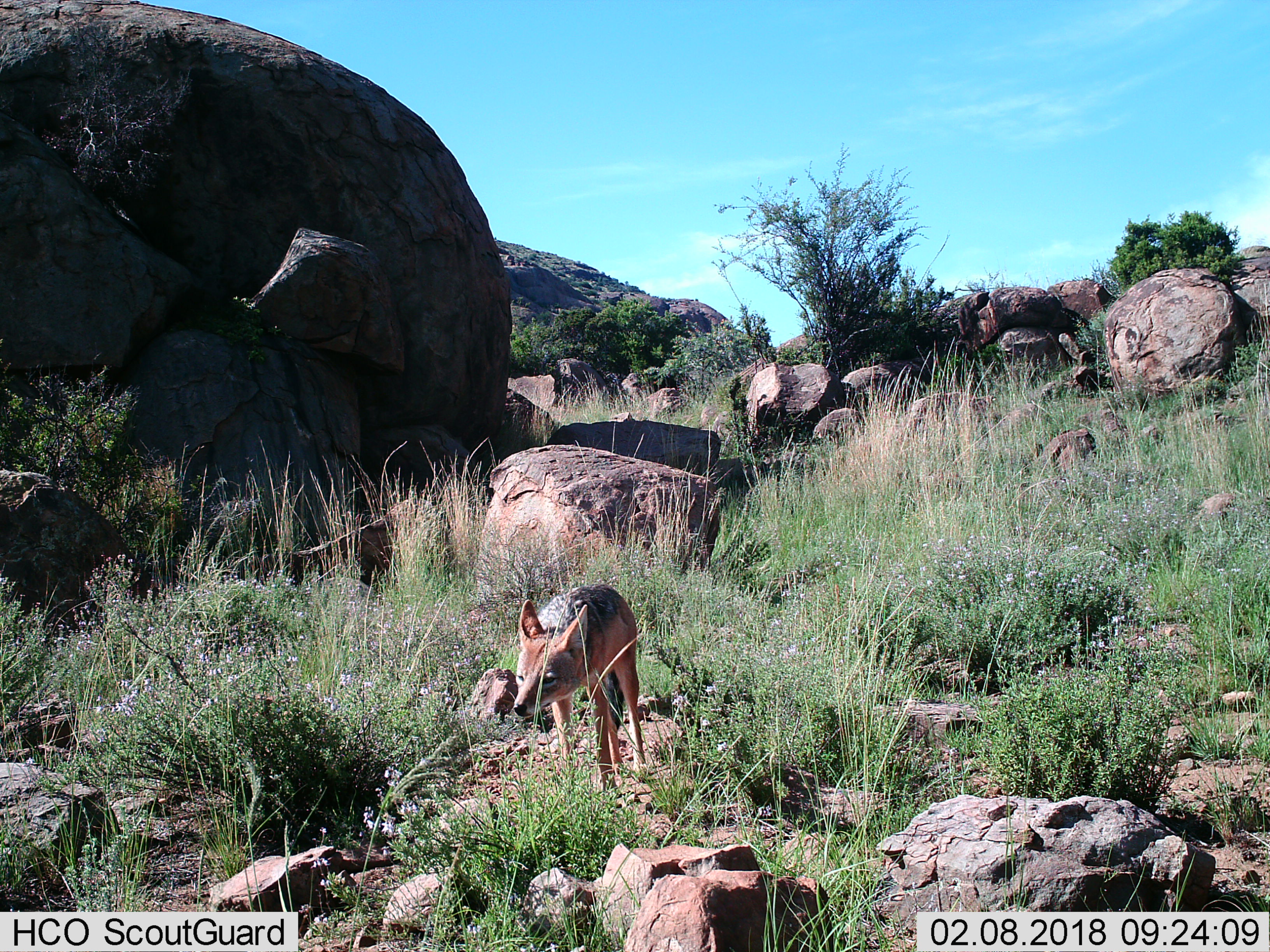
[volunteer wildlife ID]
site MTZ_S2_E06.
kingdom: Animalia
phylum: Chordata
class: Mammalia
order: Carnivora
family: Canidae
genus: Lupulella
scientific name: Lupulella mesomelas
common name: black-backed jackal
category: jackalblackbacked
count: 1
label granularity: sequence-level